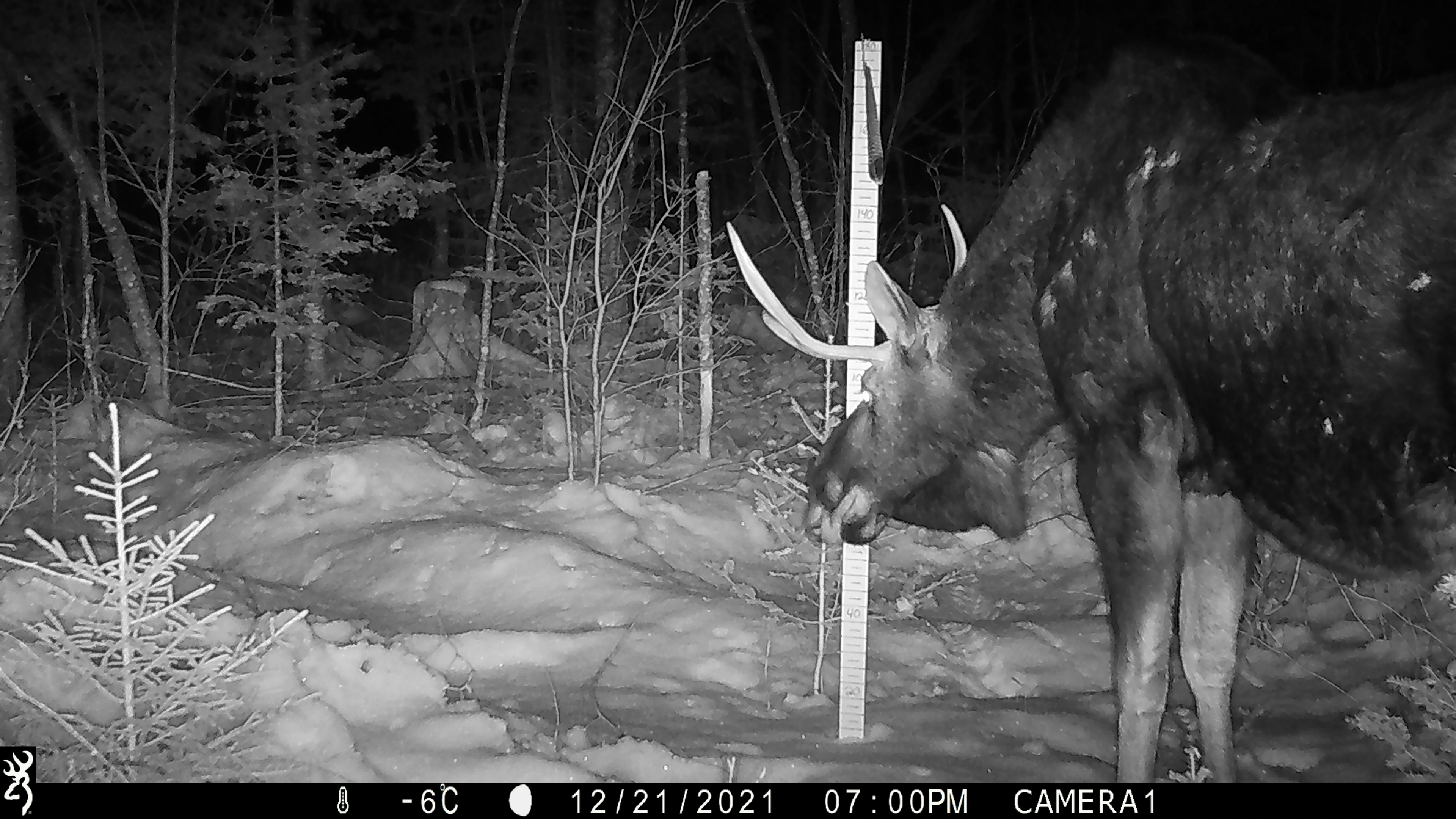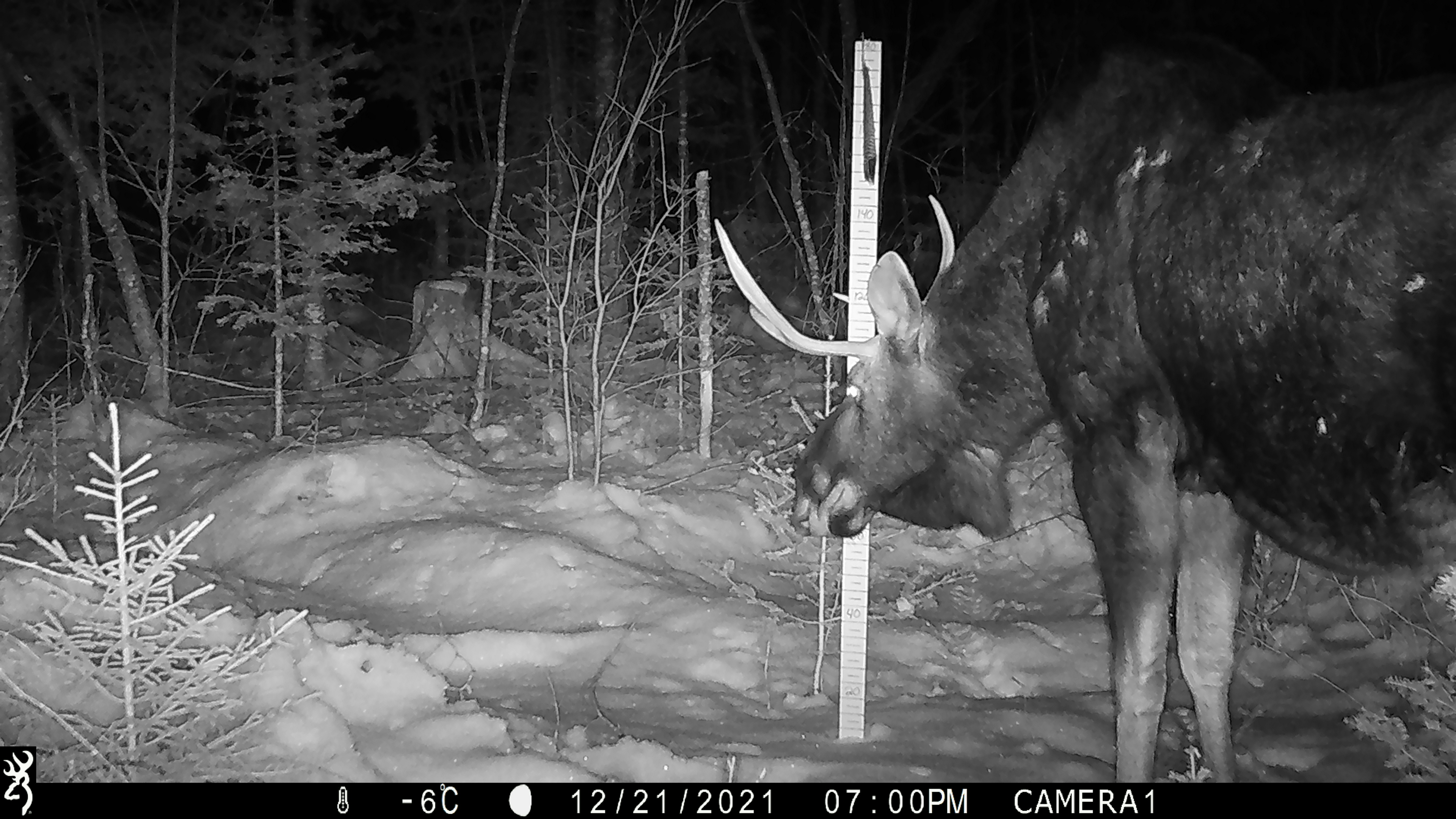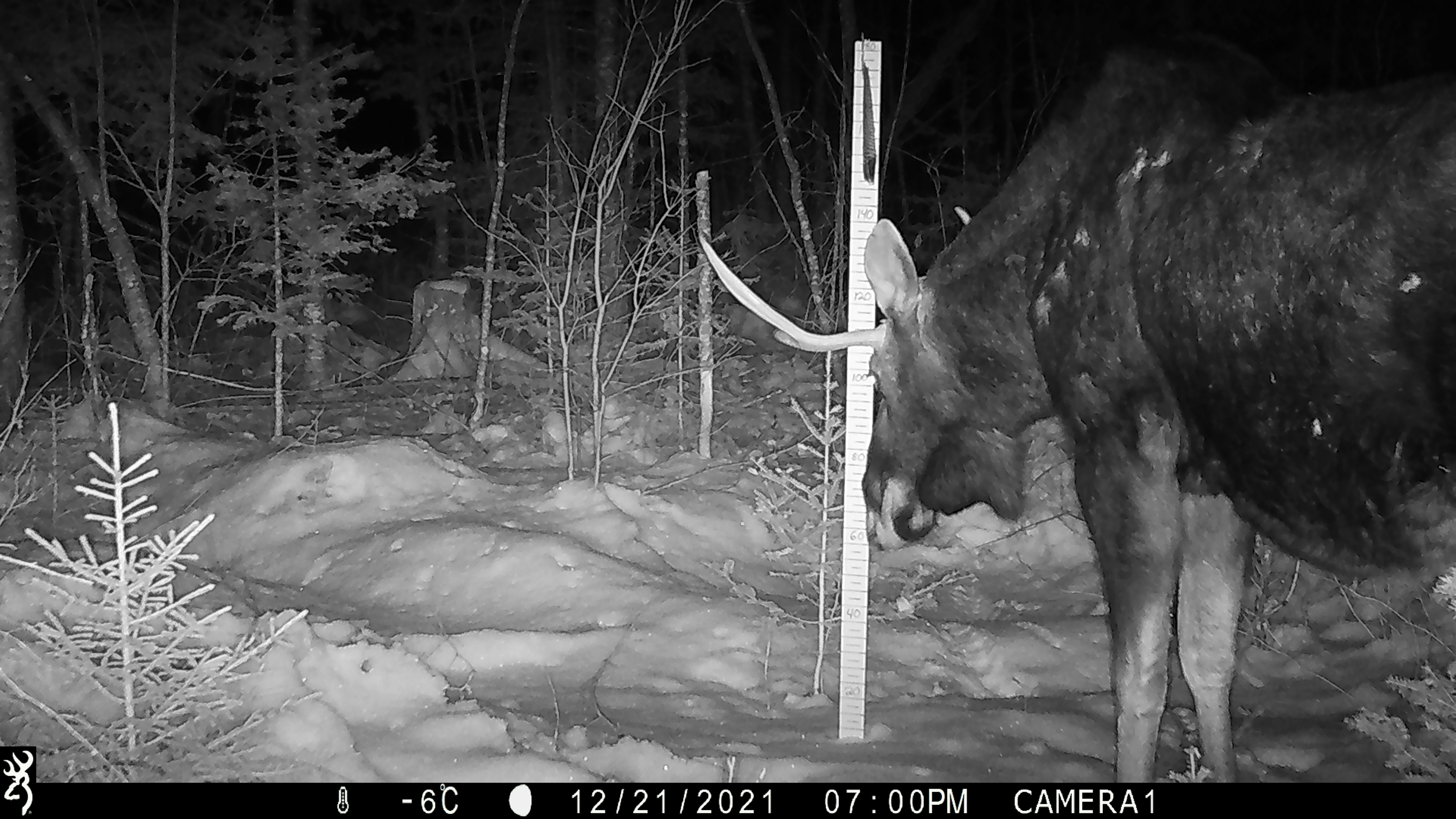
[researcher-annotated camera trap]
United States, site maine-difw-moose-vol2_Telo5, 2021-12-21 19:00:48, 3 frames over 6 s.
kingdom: Animalia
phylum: Chordata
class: Mammalia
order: Artiodactyla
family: Cervidae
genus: Alces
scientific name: Alces alces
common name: moose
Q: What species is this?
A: Moose (Alces alces).